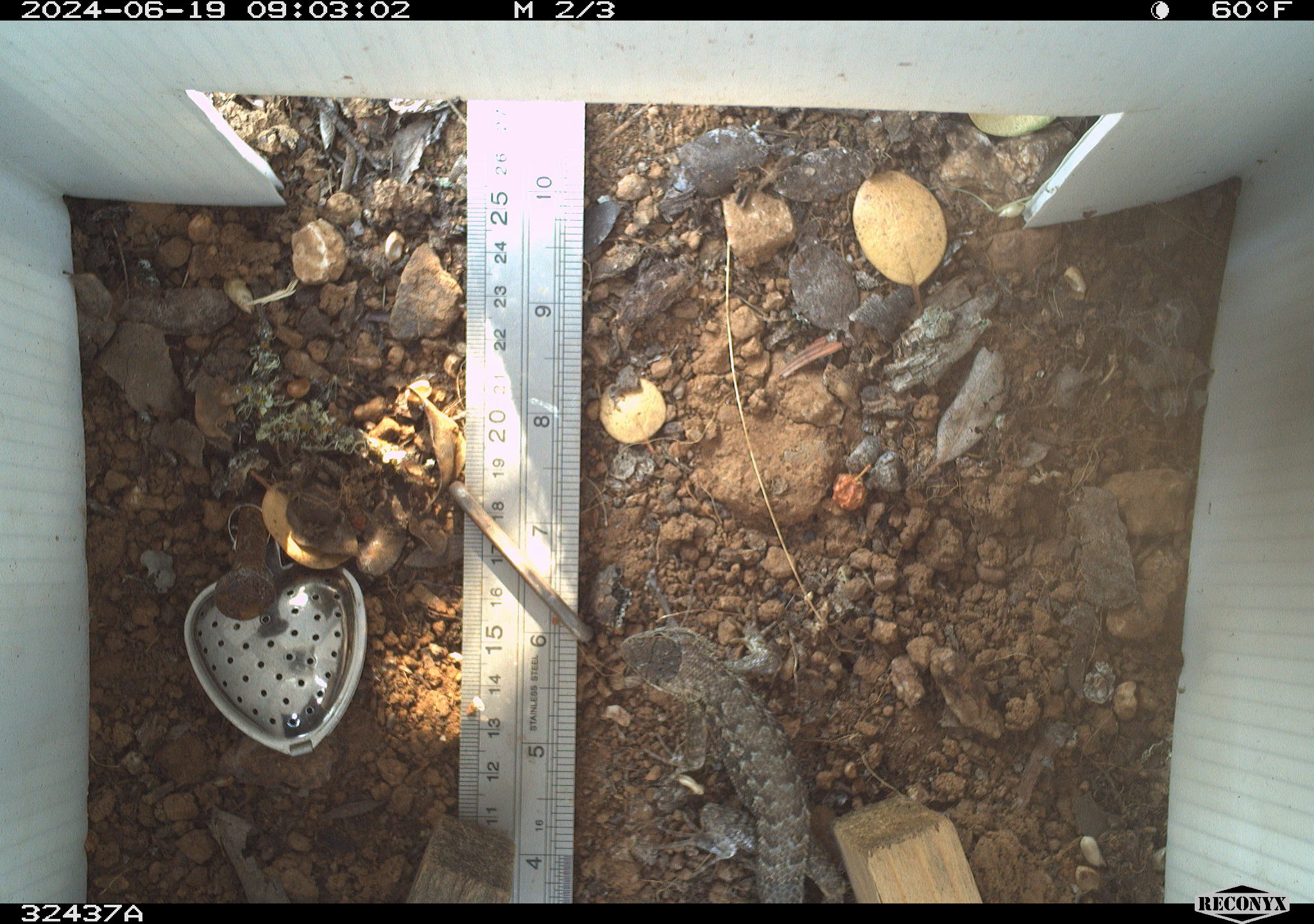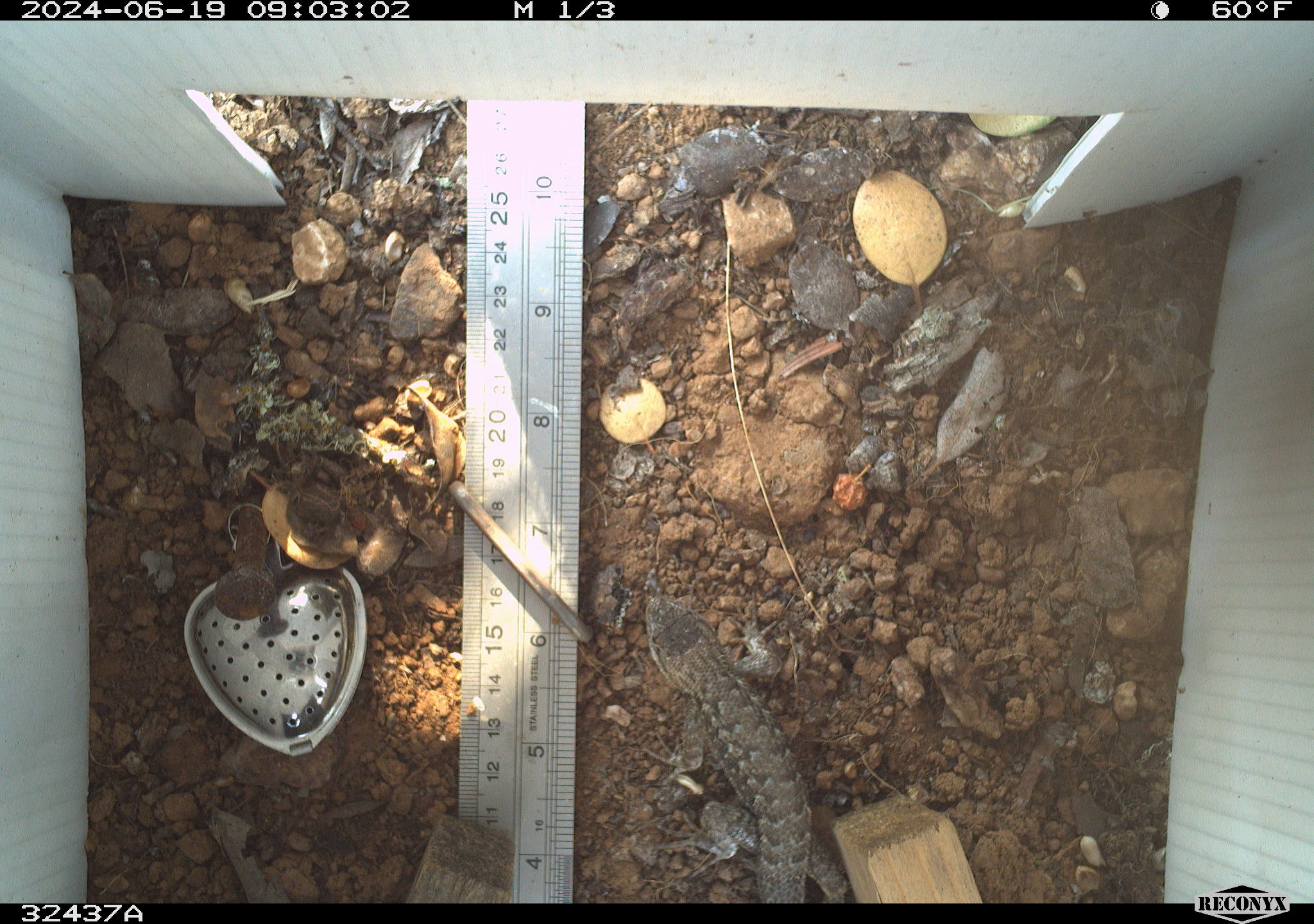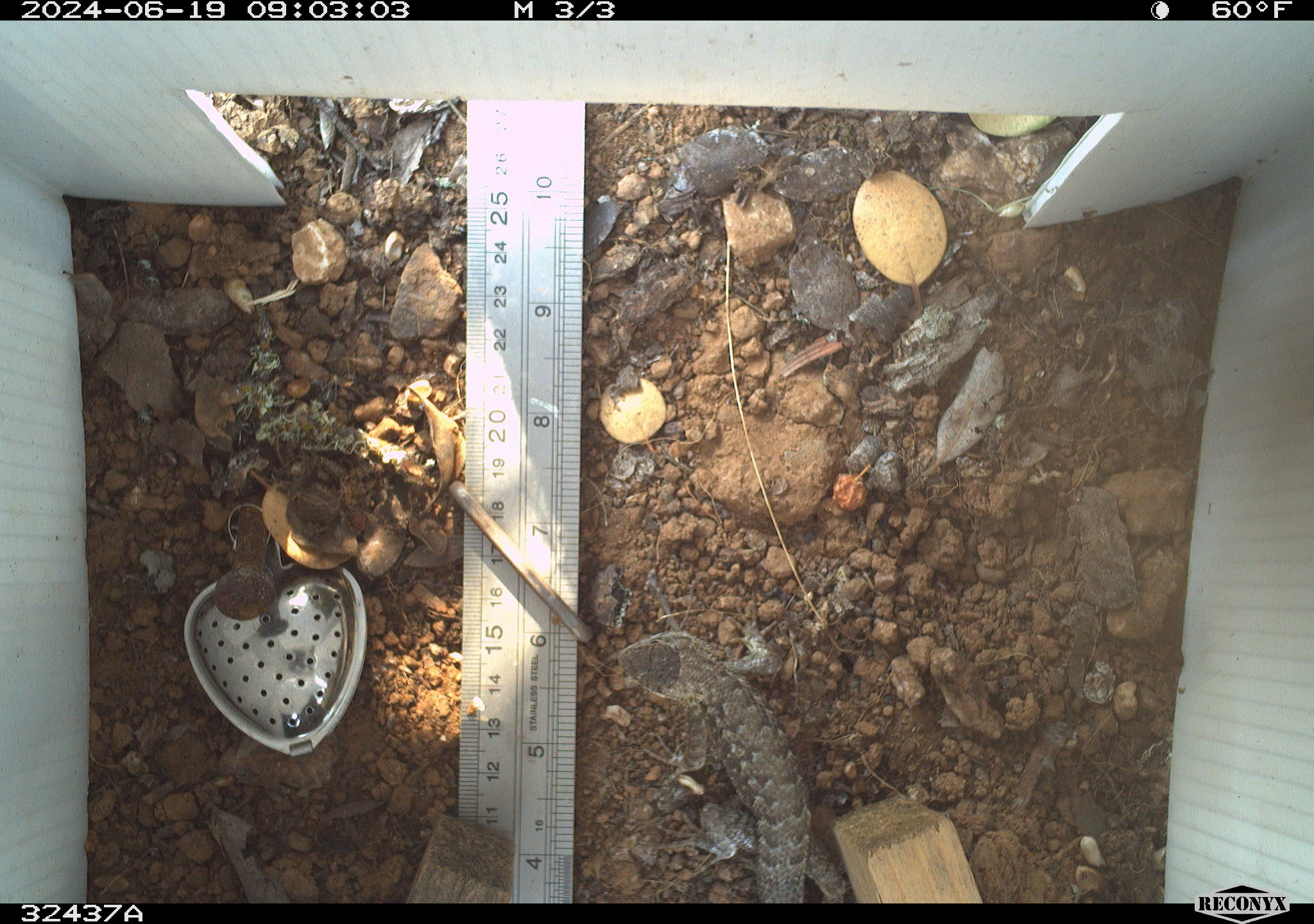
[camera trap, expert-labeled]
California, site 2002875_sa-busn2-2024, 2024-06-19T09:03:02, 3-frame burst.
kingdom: Animalia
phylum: Chordata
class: Reptilia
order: Squamata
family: Phrynosomatidae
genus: Sceloporus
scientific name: Sceloporus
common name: spiny lizards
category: sceloporus species